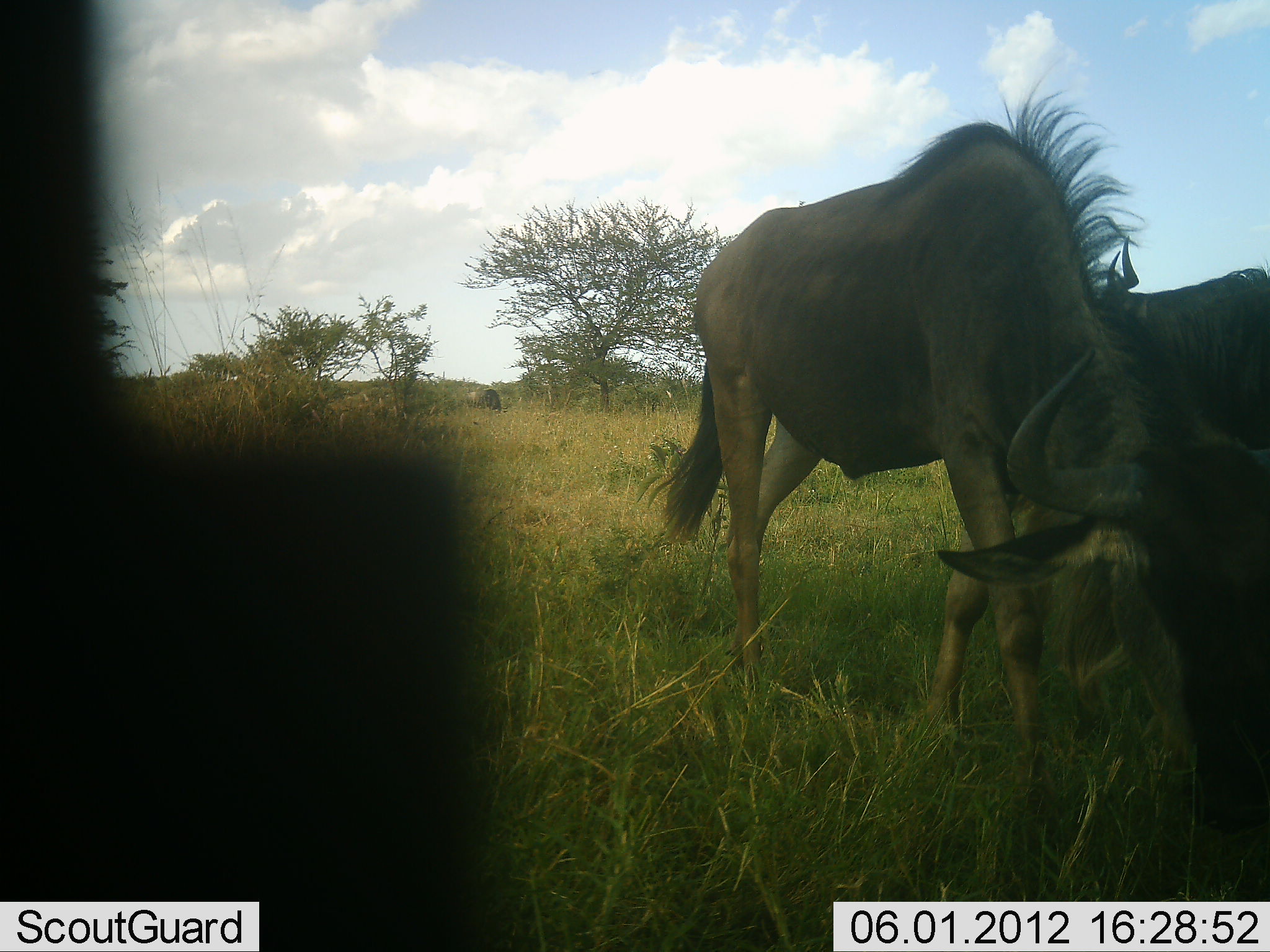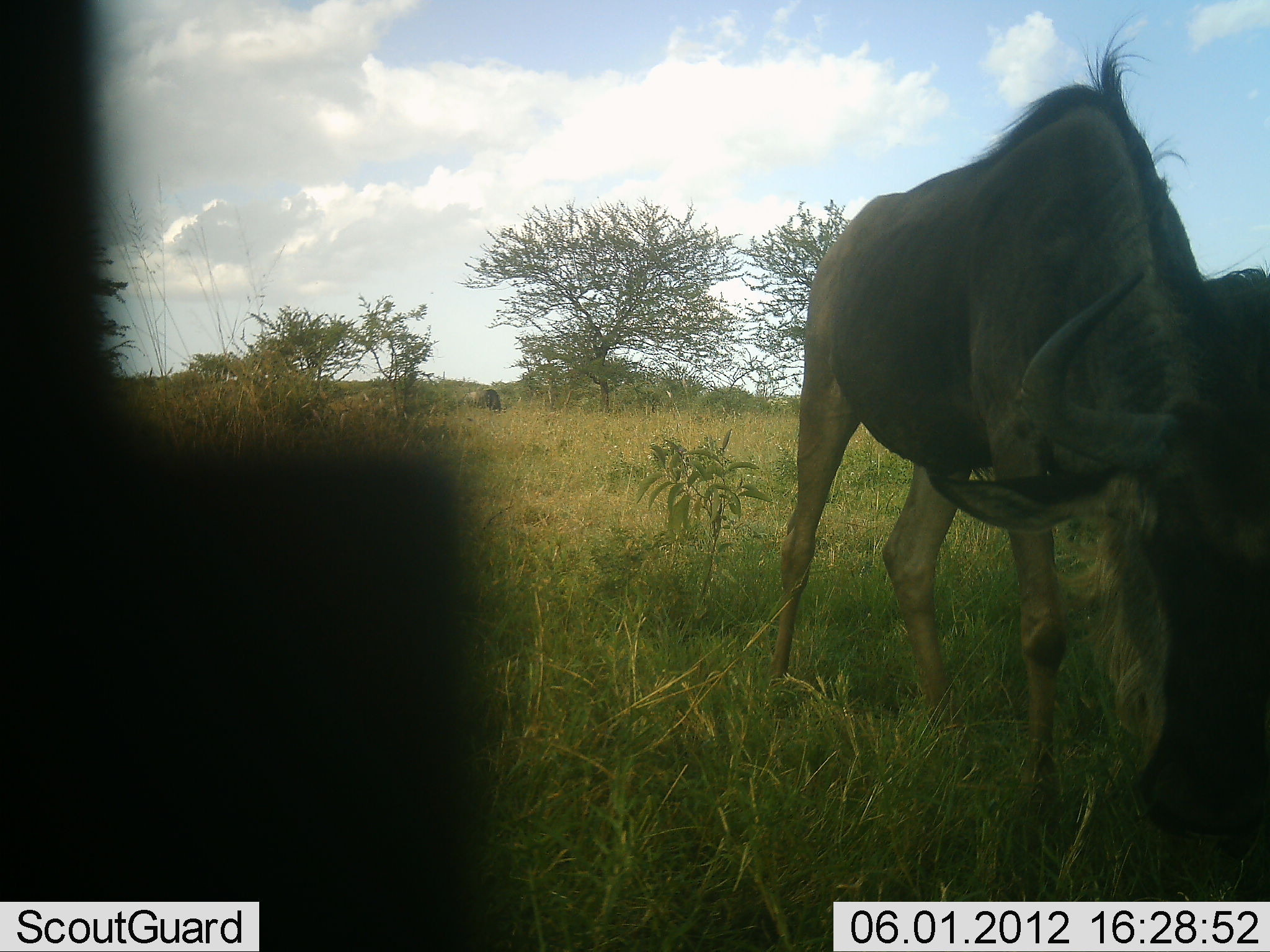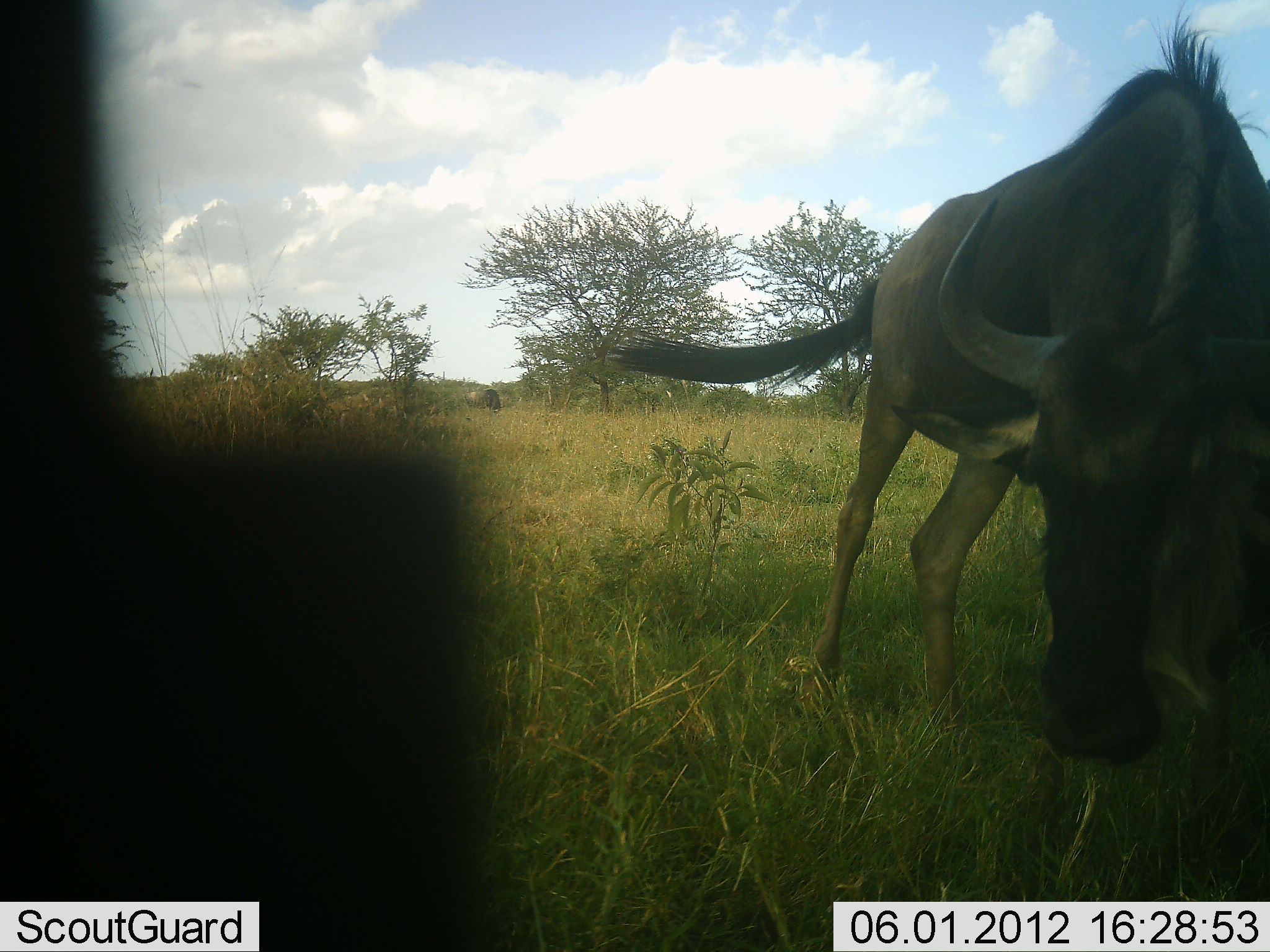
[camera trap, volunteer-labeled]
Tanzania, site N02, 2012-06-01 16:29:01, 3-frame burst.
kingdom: Animalia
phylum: Chordata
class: Mammalia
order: Artiodactyla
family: Bovidae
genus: Connochaetes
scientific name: Connochaetes taurinus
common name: blue wildebeest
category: wildebeest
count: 2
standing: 40%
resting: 10%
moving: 40%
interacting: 0%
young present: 0%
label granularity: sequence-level